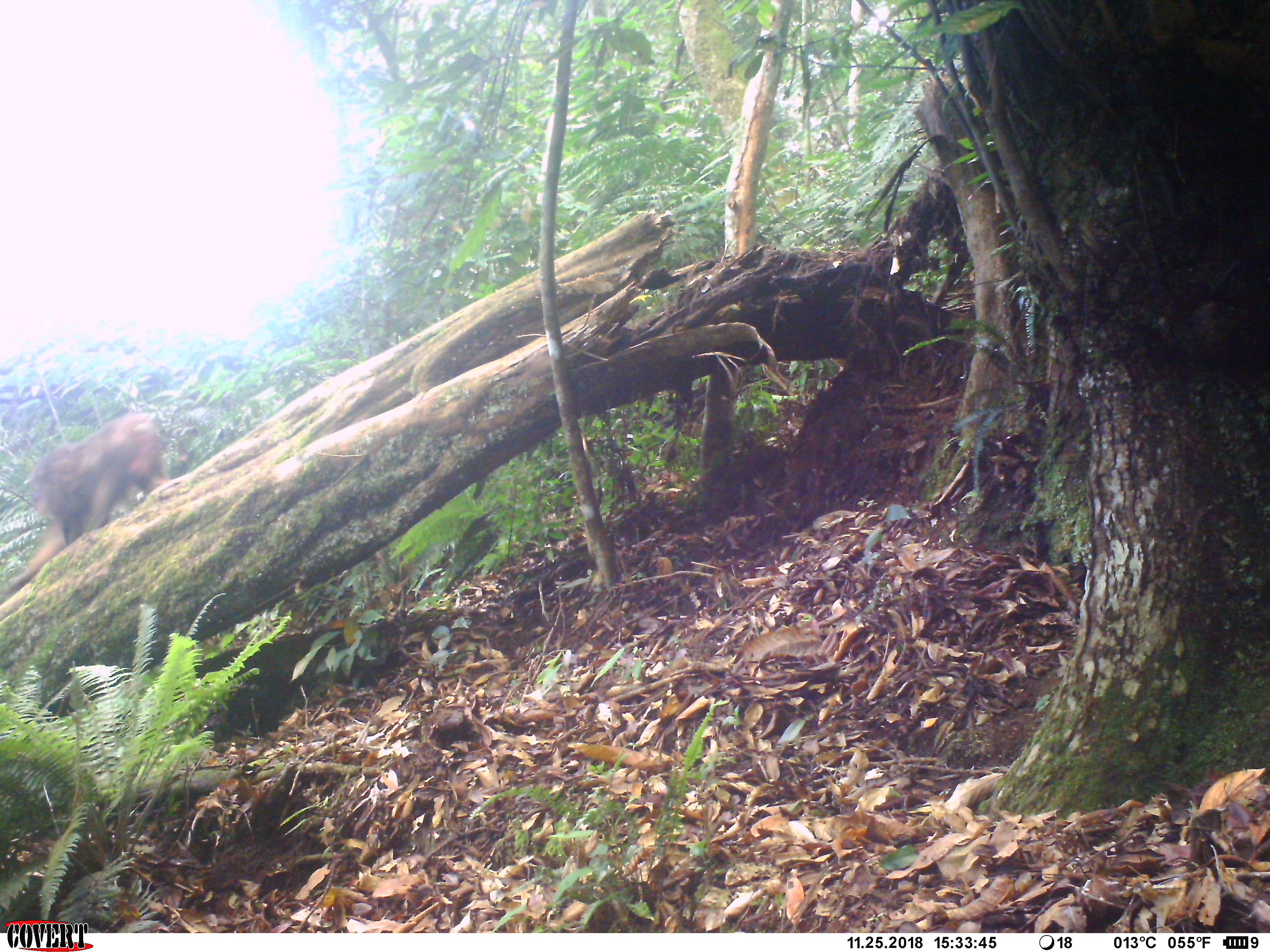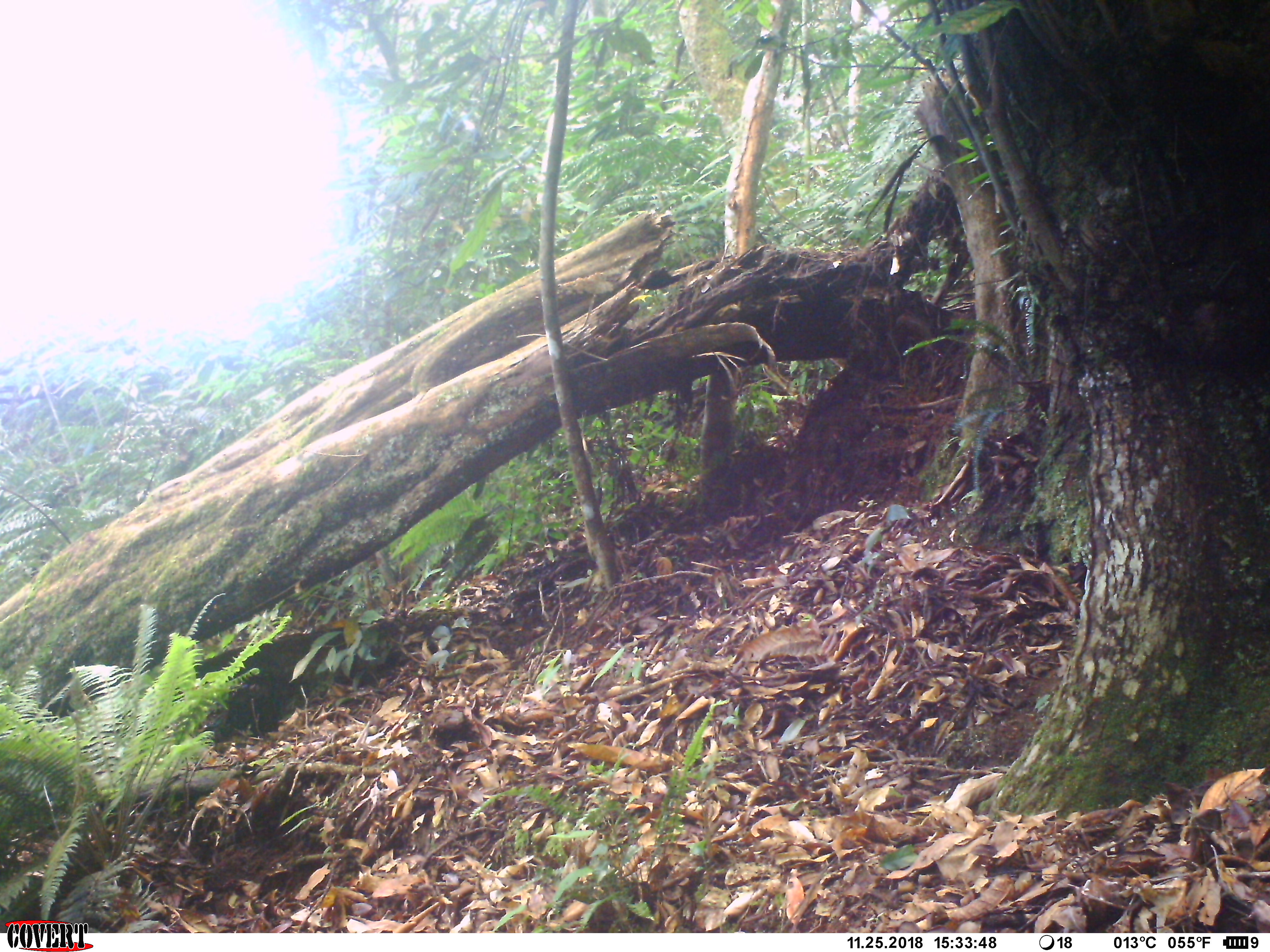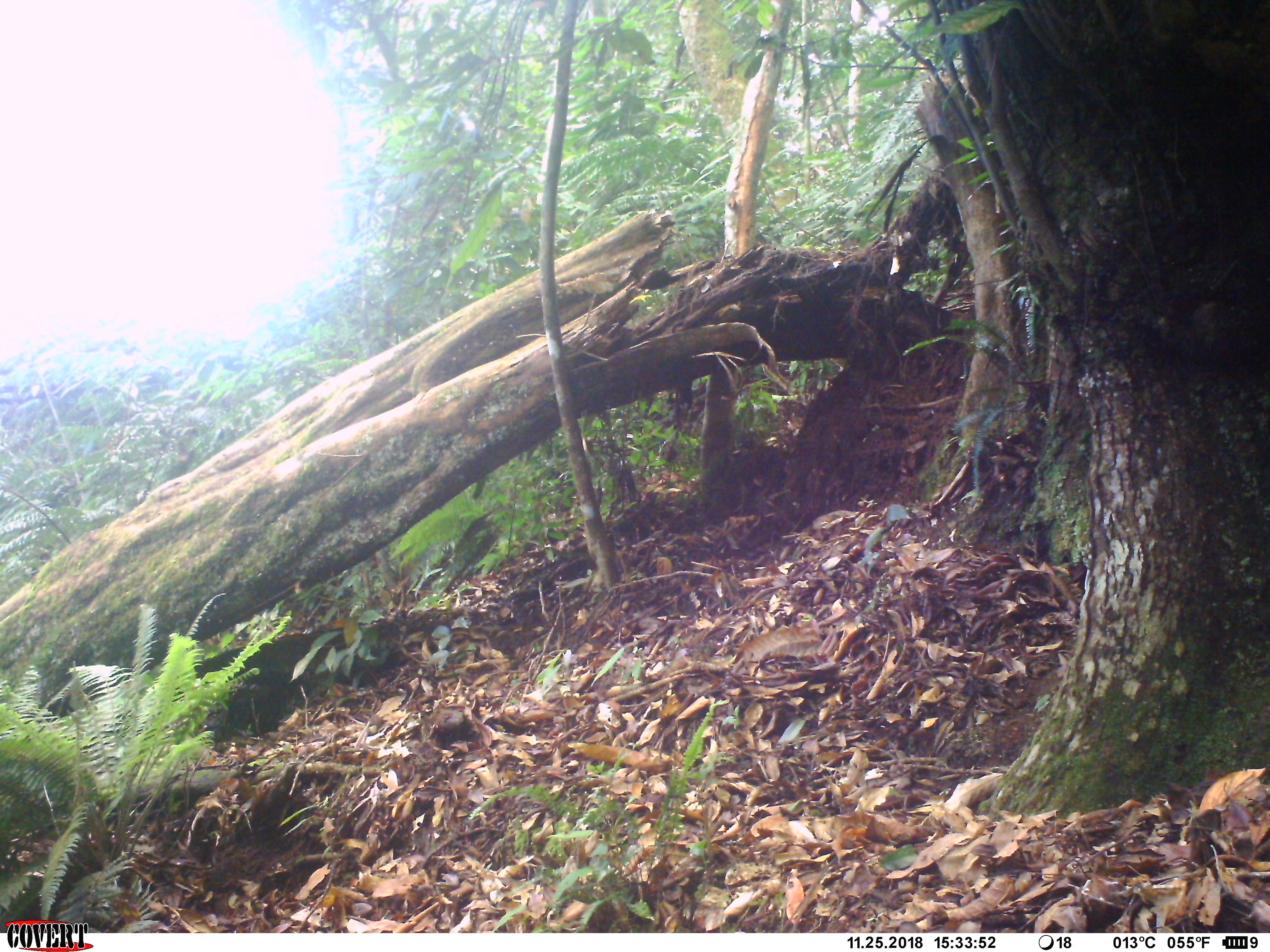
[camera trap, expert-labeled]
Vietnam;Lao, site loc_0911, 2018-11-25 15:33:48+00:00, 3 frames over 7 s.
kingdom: Animalia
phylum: Chordata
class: Mammalia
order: Primates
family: Cercopithecidae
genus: Macaca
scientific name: Macaca arctoides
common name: stump-tailed macaque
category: stump tailed macaque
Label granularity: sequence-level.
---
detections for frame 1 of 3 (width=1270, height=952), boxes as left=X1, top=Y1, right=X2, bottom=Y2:
stump tailed macaque: left=5, top=411, right=173, bottom=594